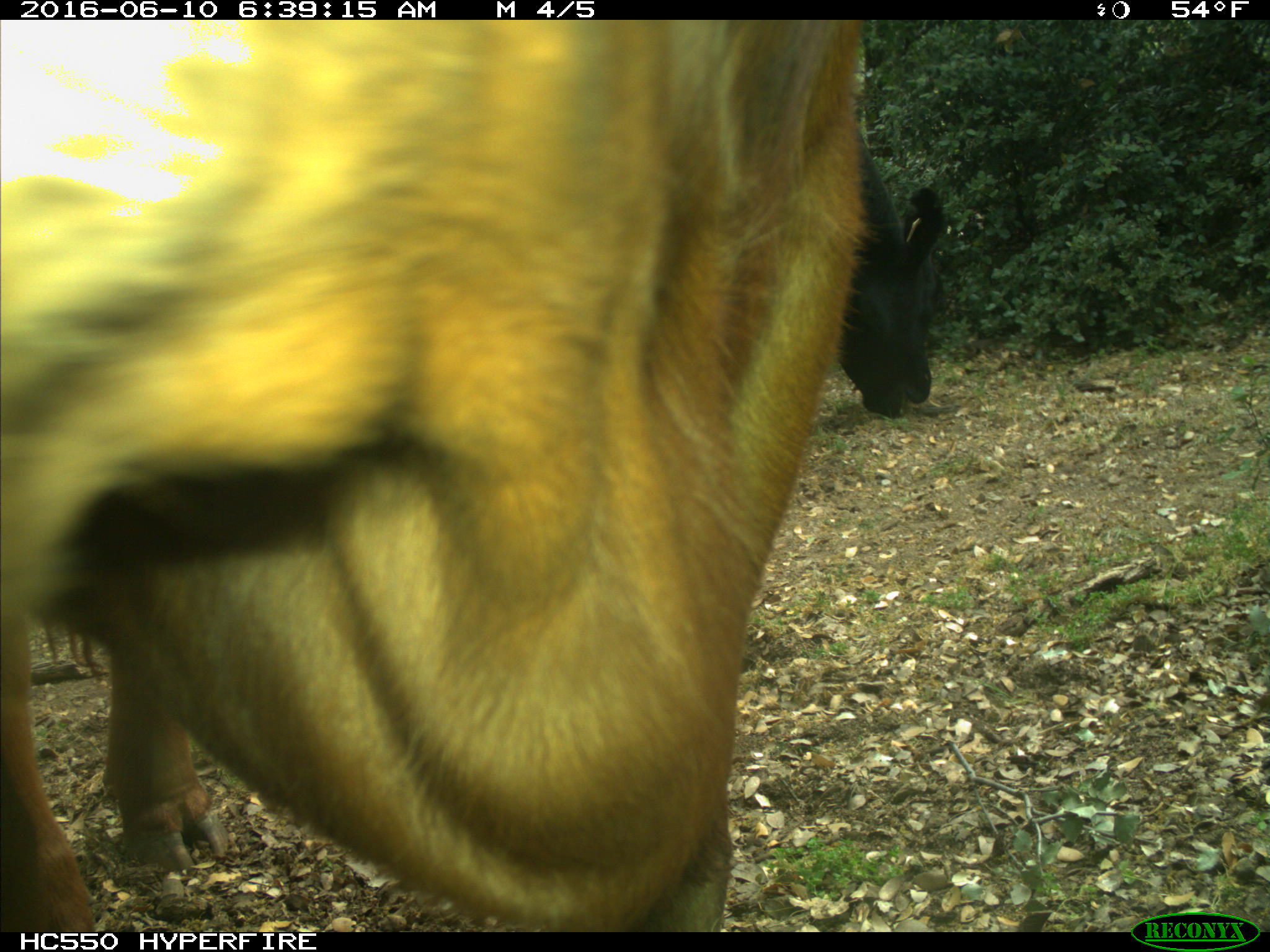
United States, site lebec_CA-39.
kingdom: Animalia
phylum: Chordata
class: Mammalia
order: Artiodactyla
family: Bovidae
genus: Bos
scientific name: Bos taurus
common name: domestic cow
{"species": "Bos taurus (domestic cow)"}